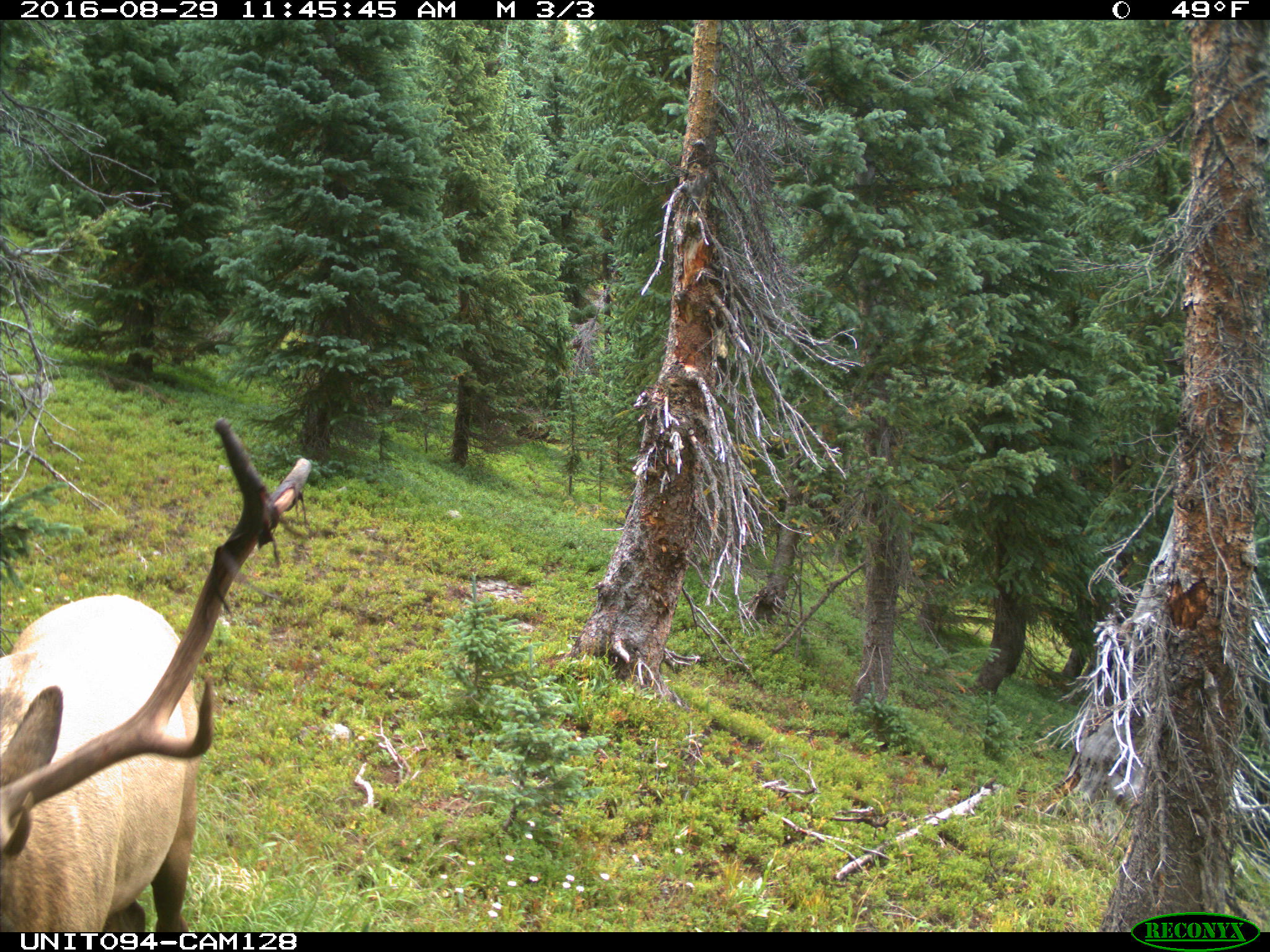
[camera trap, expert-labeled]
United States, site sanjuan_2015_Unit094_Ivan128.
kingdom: Animalia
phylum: Chordata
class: Mammalia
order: Artiodactyla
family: Cervidae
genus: Cervus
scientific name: Cervus elaphus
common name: red deer